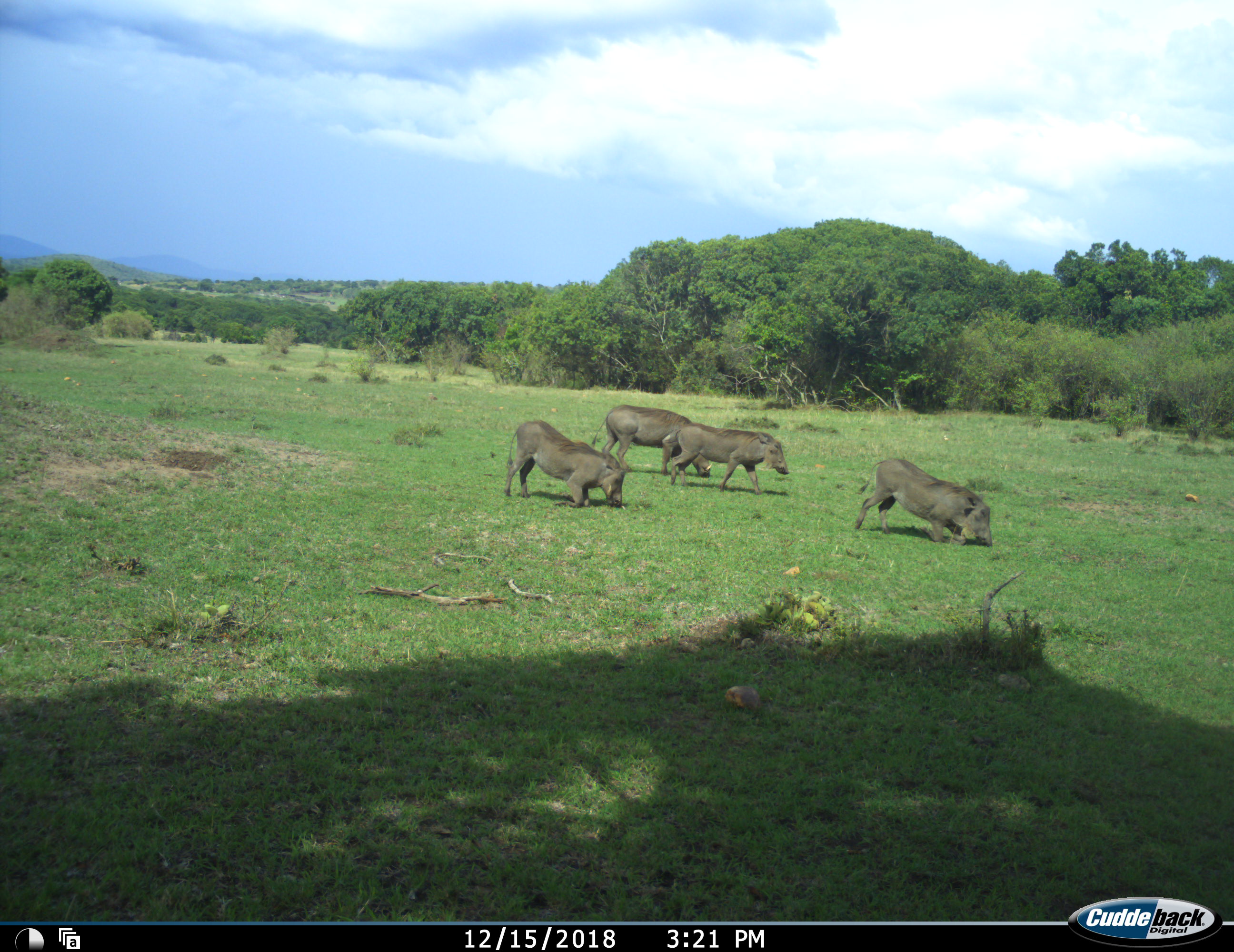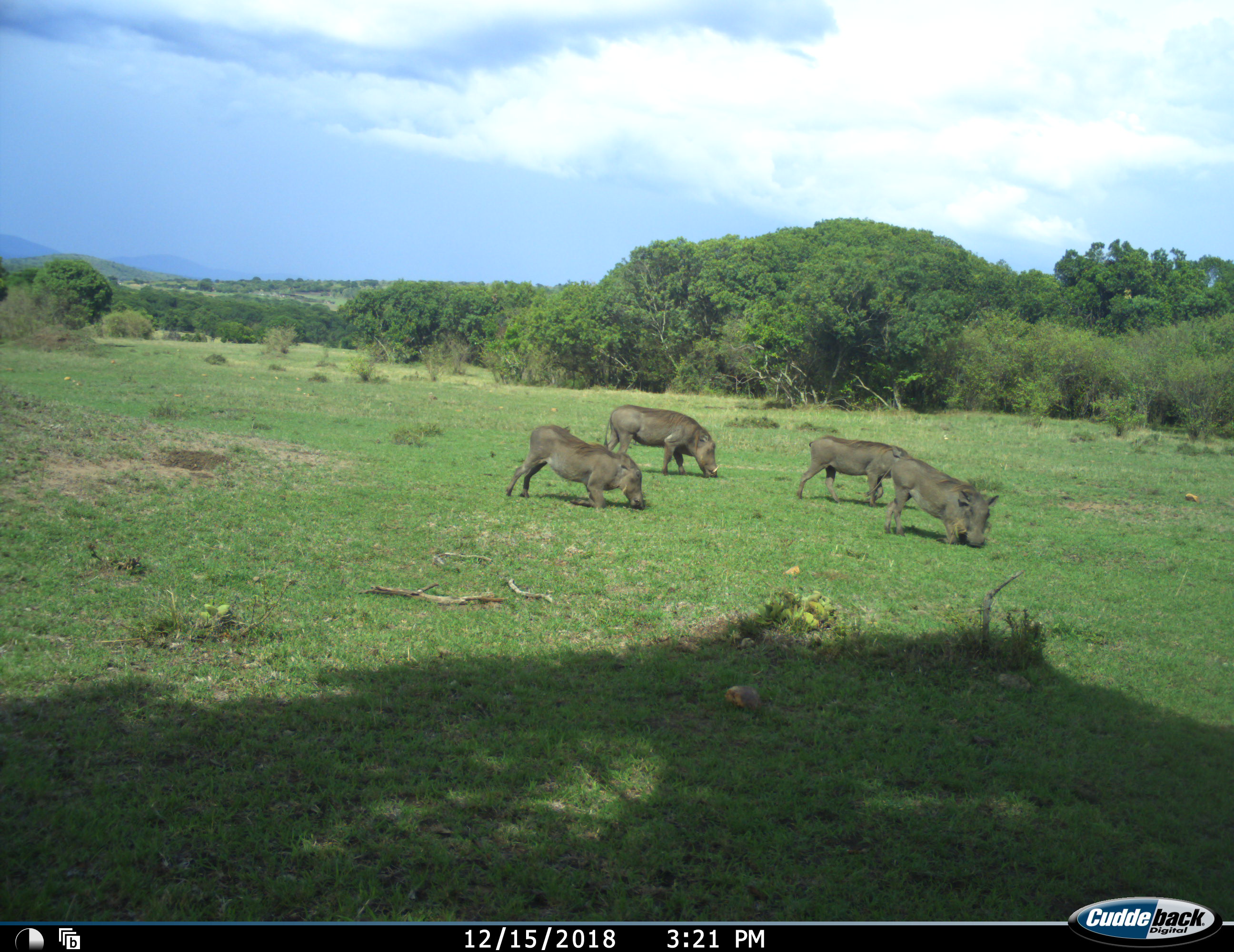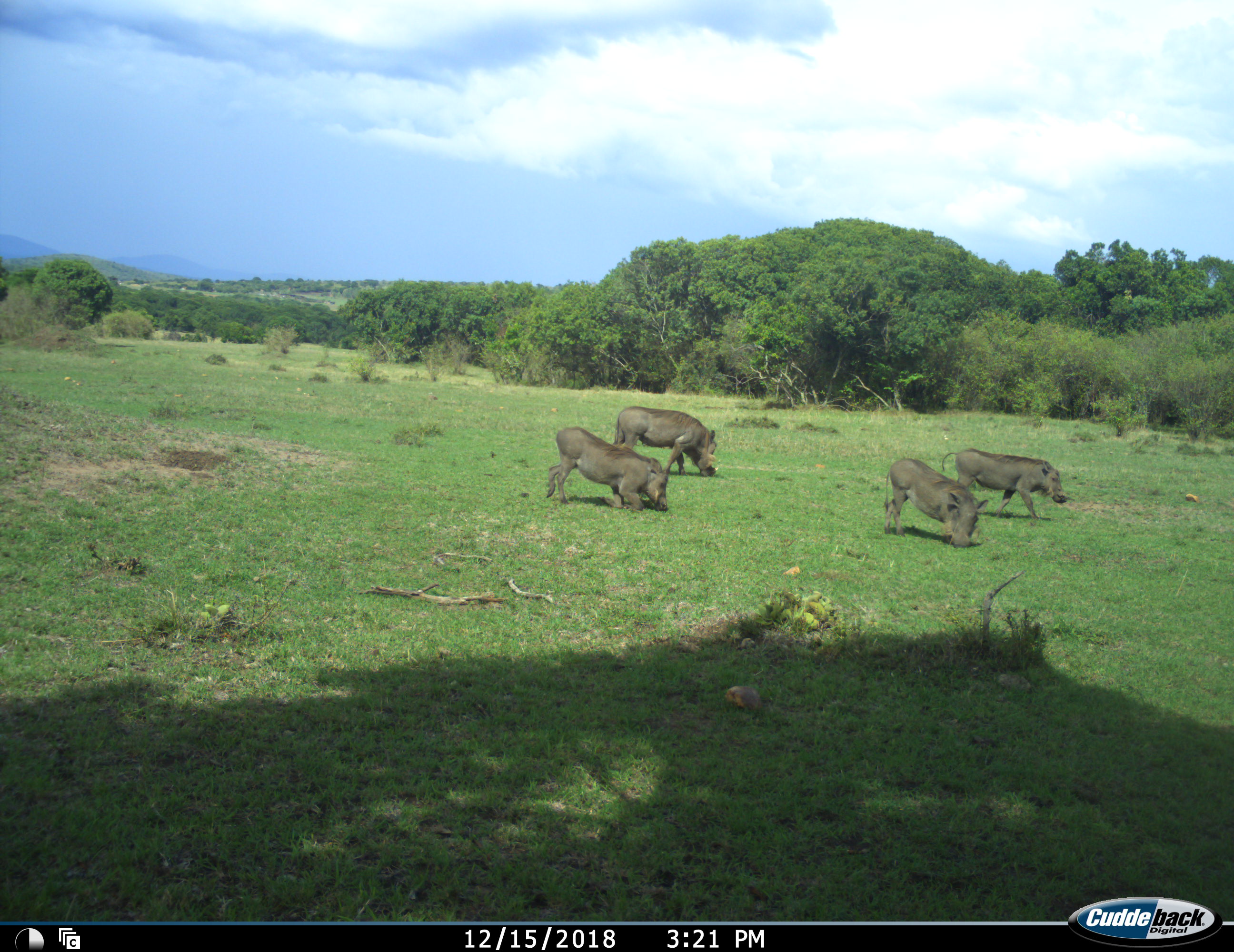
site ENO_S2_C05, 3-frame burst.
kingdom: Animalia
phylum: Chordata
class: Mammalia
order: Artiodactyla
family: Suidae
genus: Phacochoerus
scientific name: Phacochoerus africanus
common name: warthog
Warthog (Phacochoerus africanus), count 4. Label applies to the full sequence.